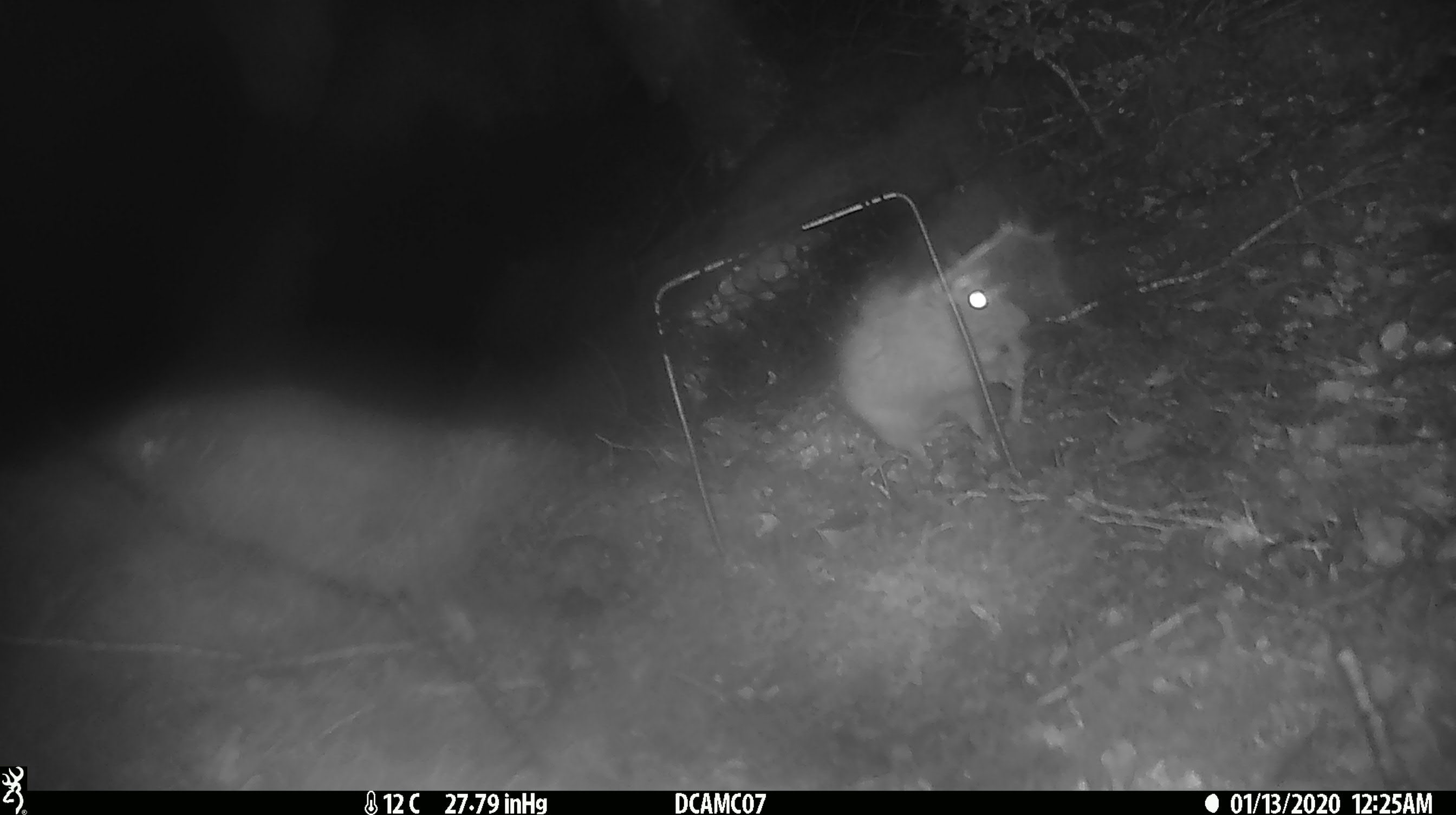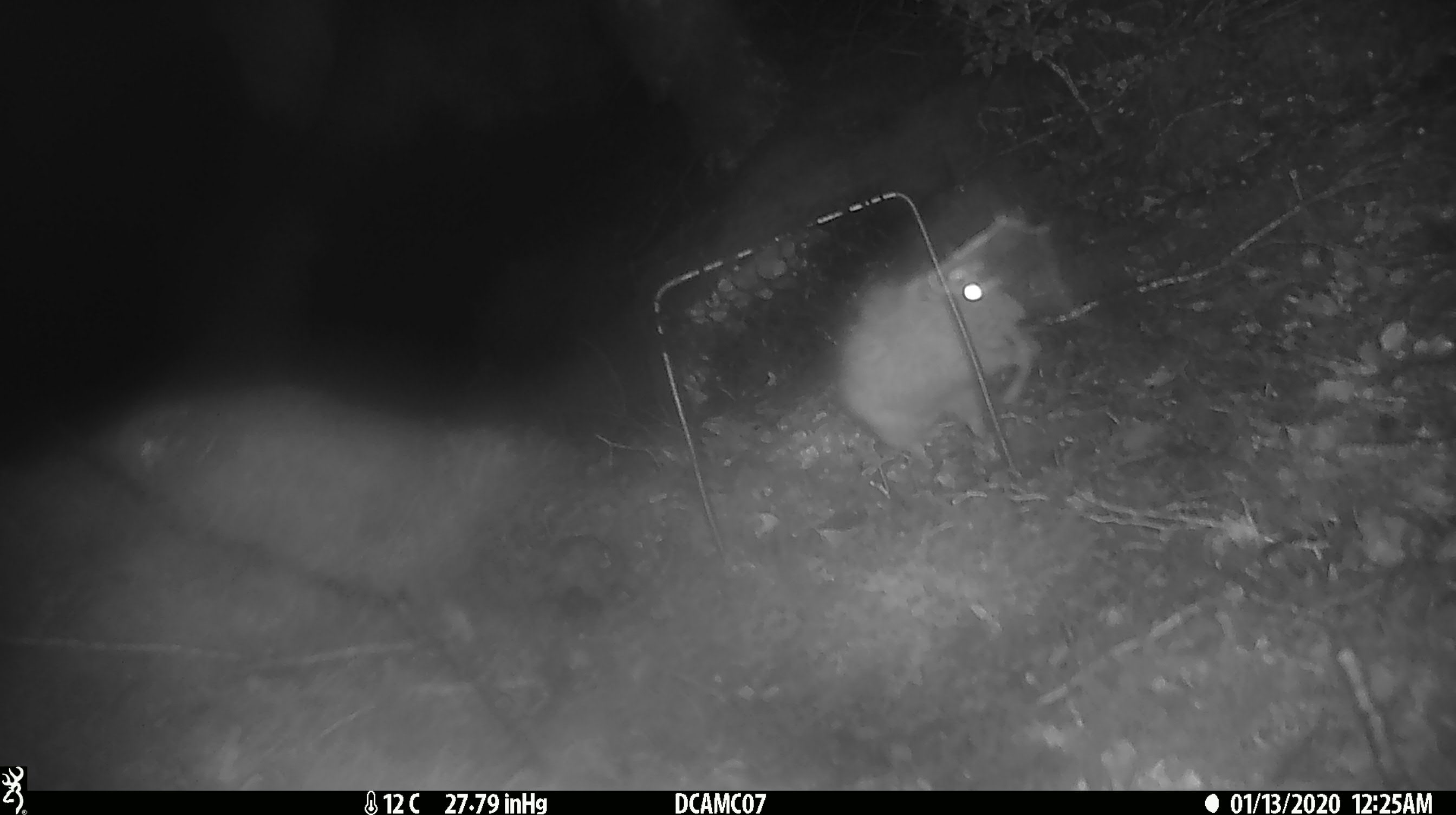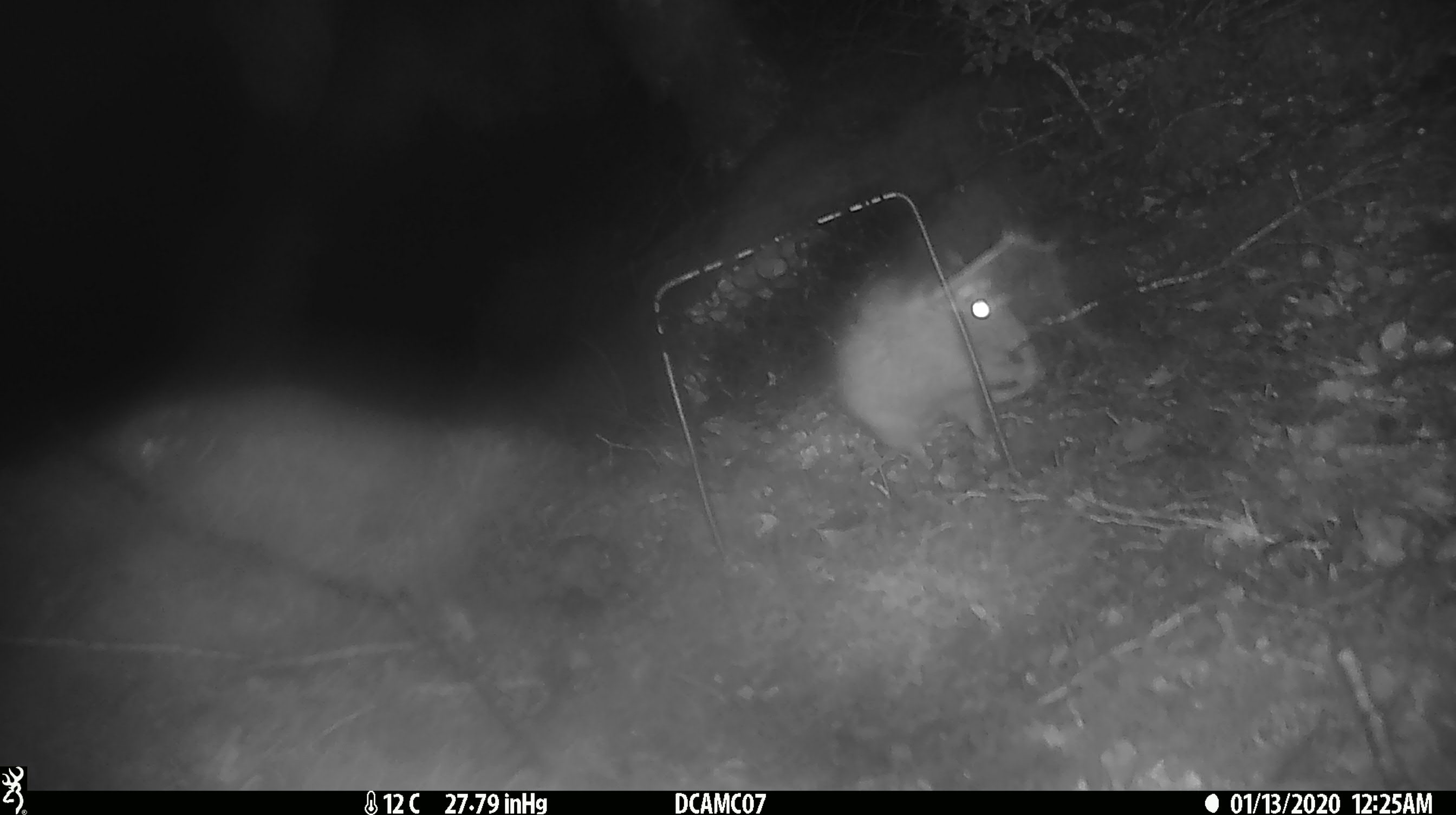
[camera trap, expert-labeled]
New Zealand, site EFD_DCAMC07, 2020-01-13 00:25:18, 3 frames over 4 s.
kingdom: Animalia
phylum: Chordata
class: Mammalia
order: Rodentia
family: Muridae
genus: Rattus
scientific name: Rattus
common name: rat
Rat (Rattus).